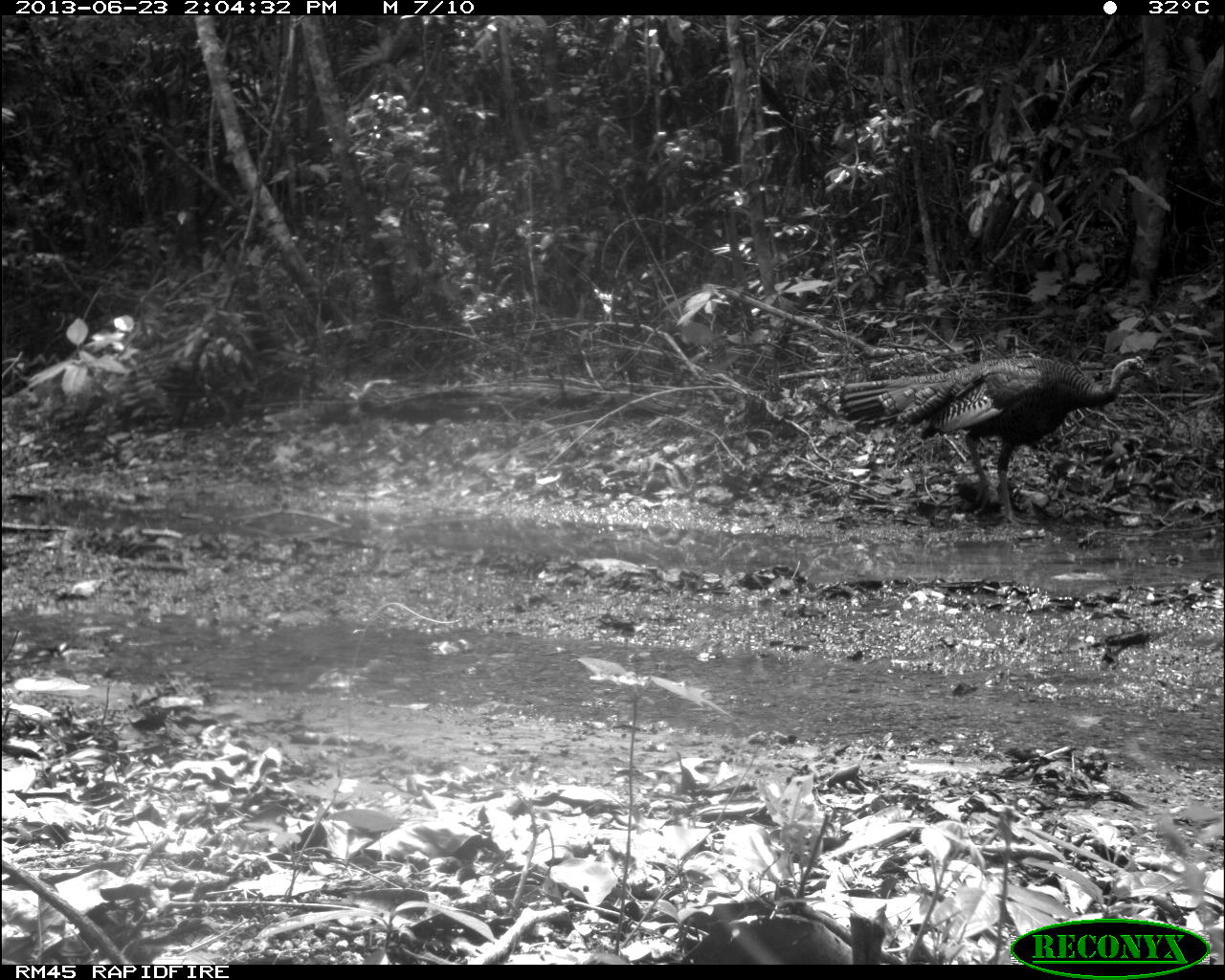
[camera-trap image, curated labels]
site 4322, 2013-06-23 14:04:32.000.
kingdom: Animalia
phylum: Chordata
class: Aves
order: Galliformes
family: Phasianidae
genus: Meleagris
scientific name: Meleagris ocellata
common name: ocellated turkey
Meleagris ocellata (ocellated turkey), count 2.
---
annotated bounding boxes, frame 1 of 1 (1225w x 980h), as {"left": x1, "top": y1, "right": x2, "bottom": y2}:
meleagris ocellata: {"left": 833, "top": 352, "right": 1155, "bottom": 523}